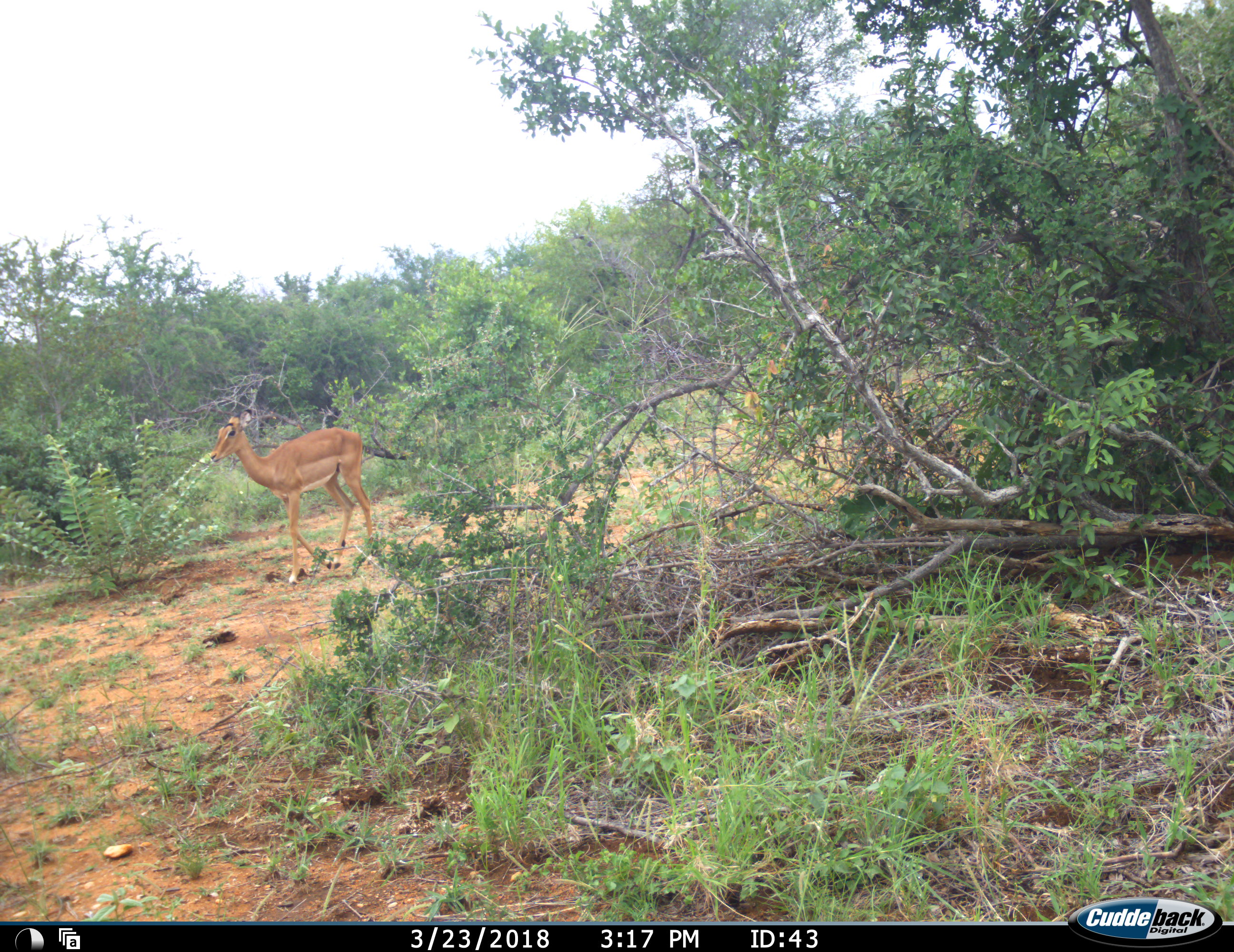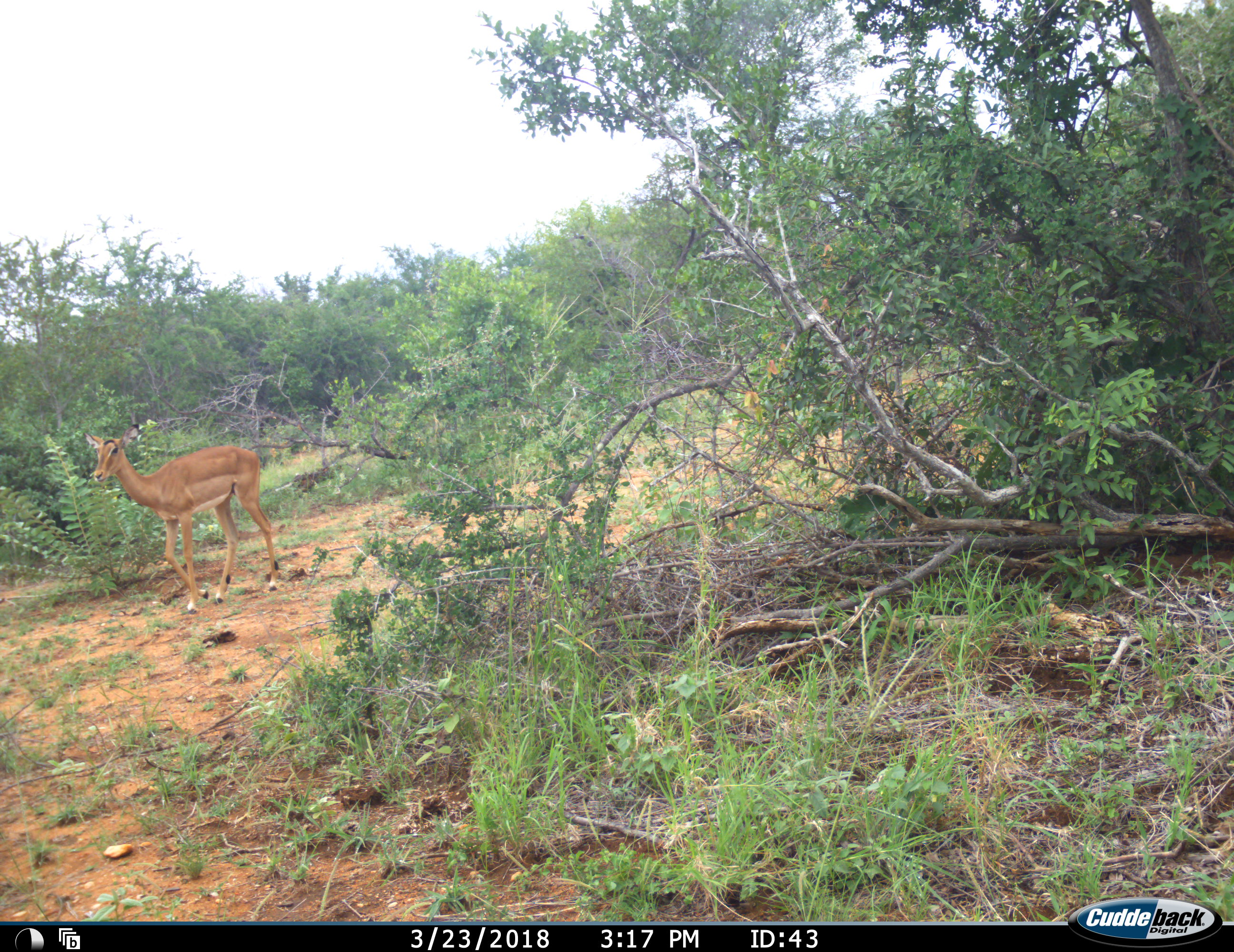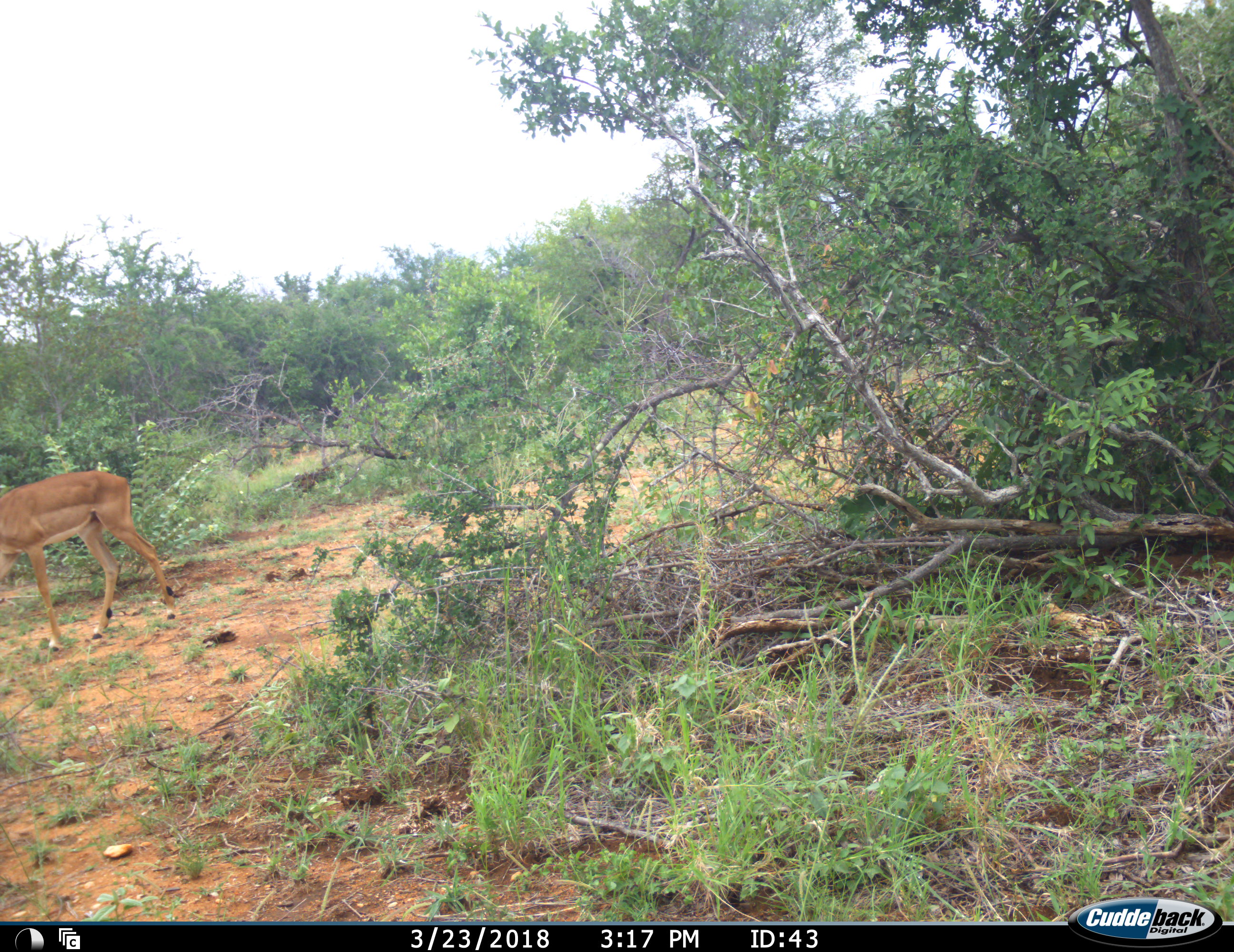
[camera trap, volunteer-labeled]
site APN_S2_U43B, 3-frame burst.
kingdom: Animalia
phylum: Chordata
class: Mammalia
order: Artiodactyla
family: Bovidae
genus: Aepyceros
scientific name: Aepyceros melampus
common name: impala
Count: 1.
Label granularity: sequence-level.